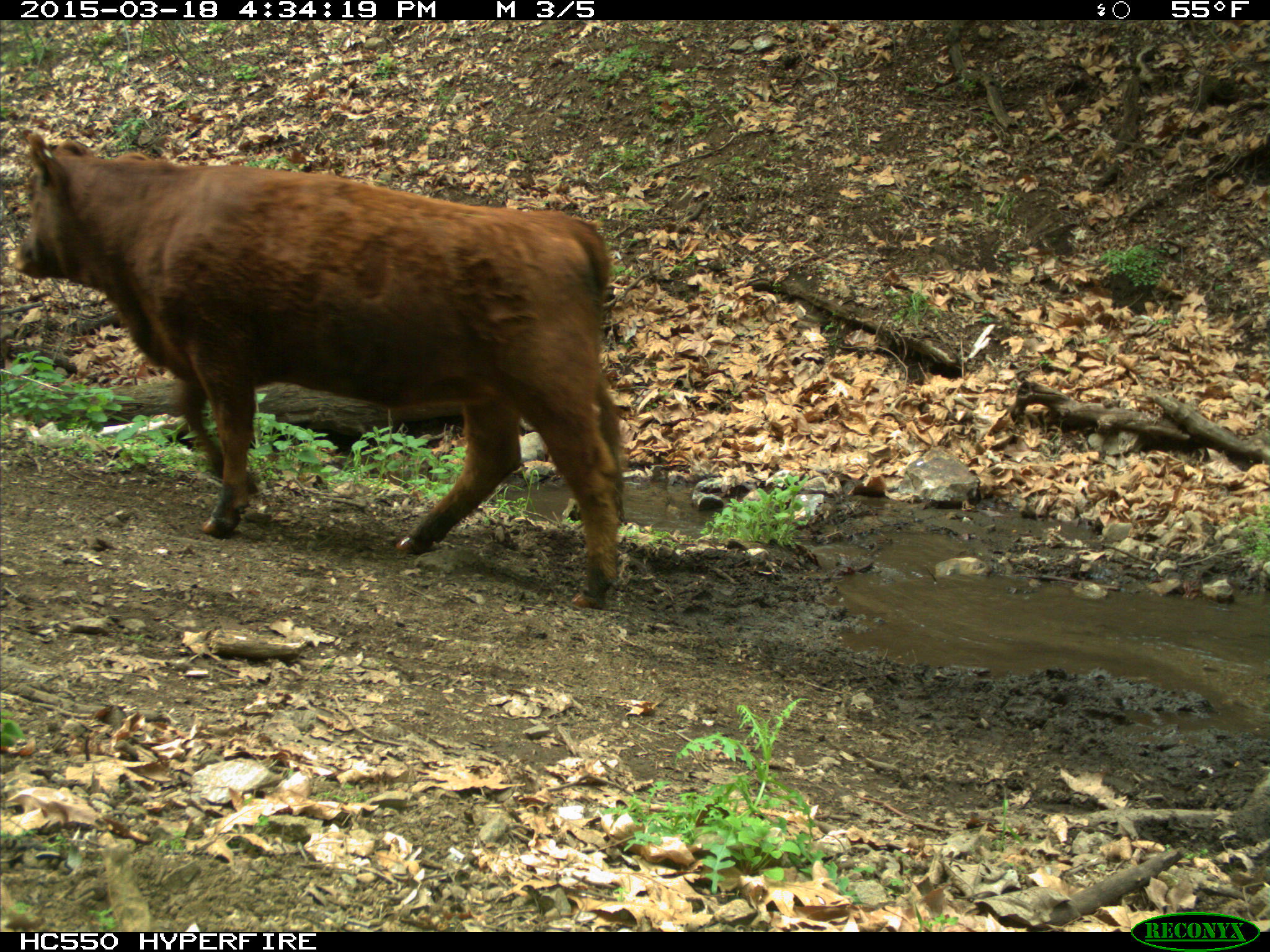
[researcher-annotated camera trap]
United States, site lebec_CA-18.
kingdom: Animalia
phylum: Chordata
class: Mammalia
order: Artiodactyla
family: Bovidae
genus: Bos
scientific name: Bos taurus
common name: domestic cow